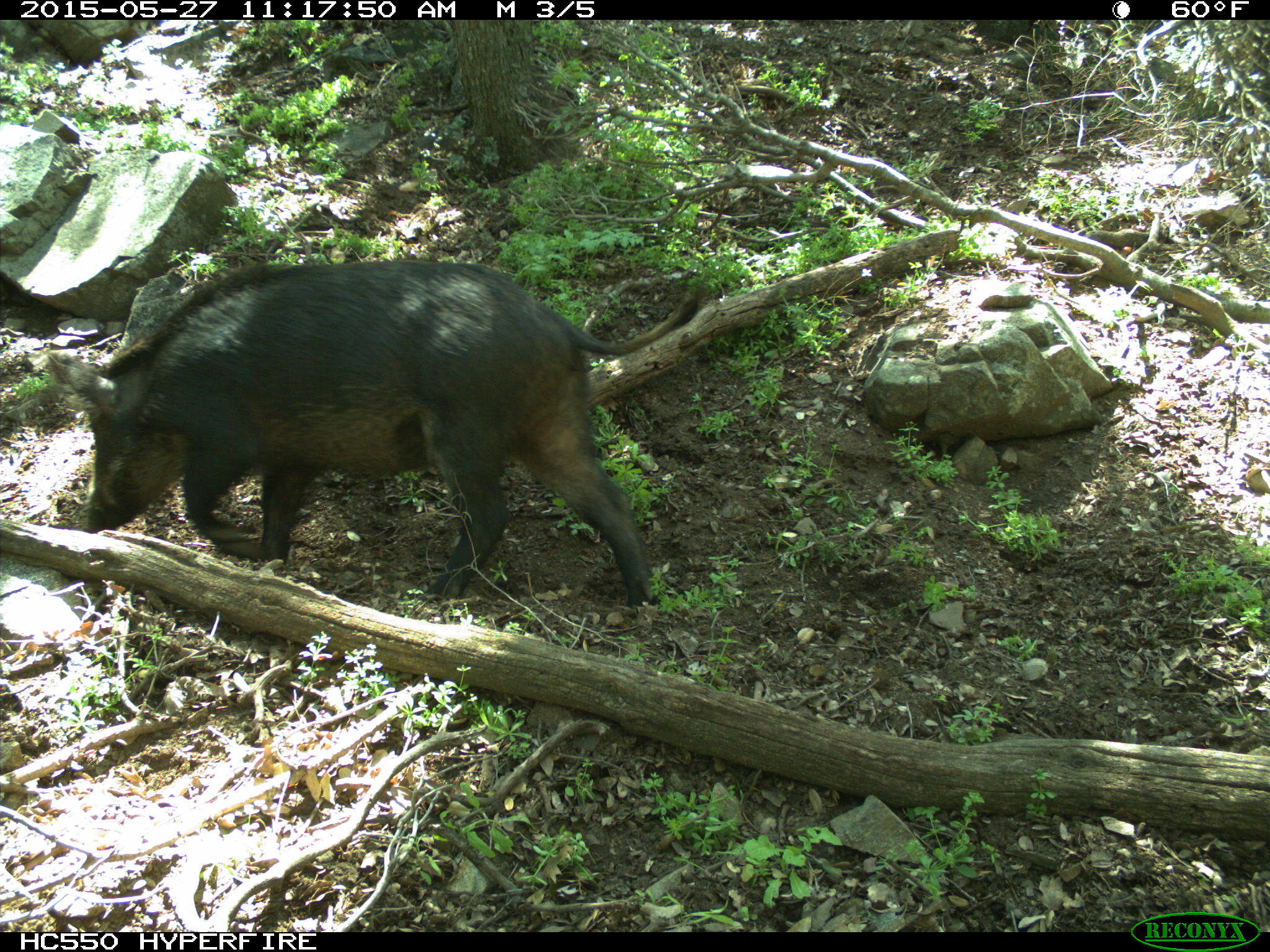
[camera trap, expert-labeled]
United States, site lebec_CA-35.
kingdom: Animalia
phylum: Chordata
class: Mammalia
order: Artiodactyla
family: Suidae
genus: Sus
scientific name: Sus scrofa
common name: wild boar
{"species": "Sus scrofa (wild boar)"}